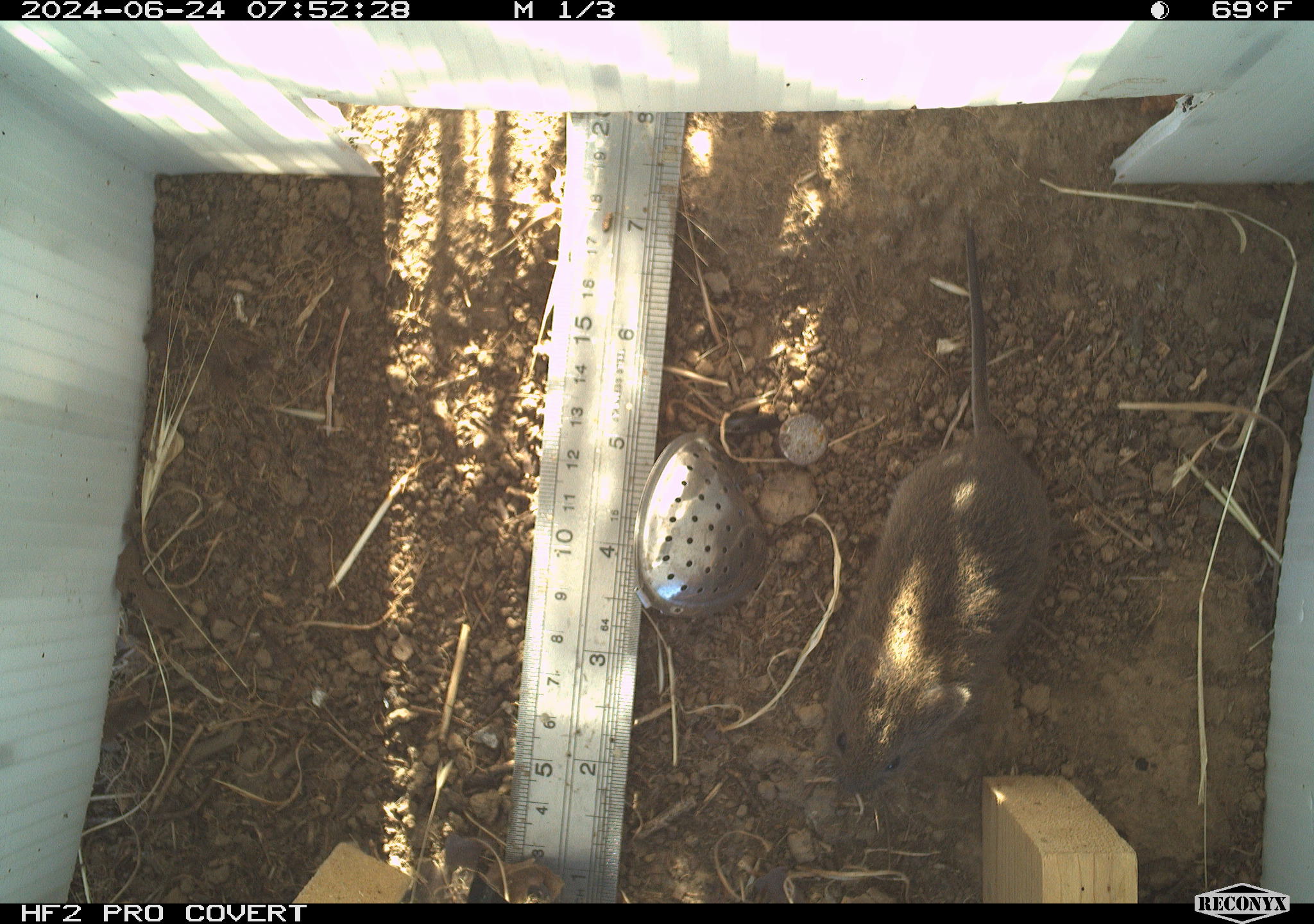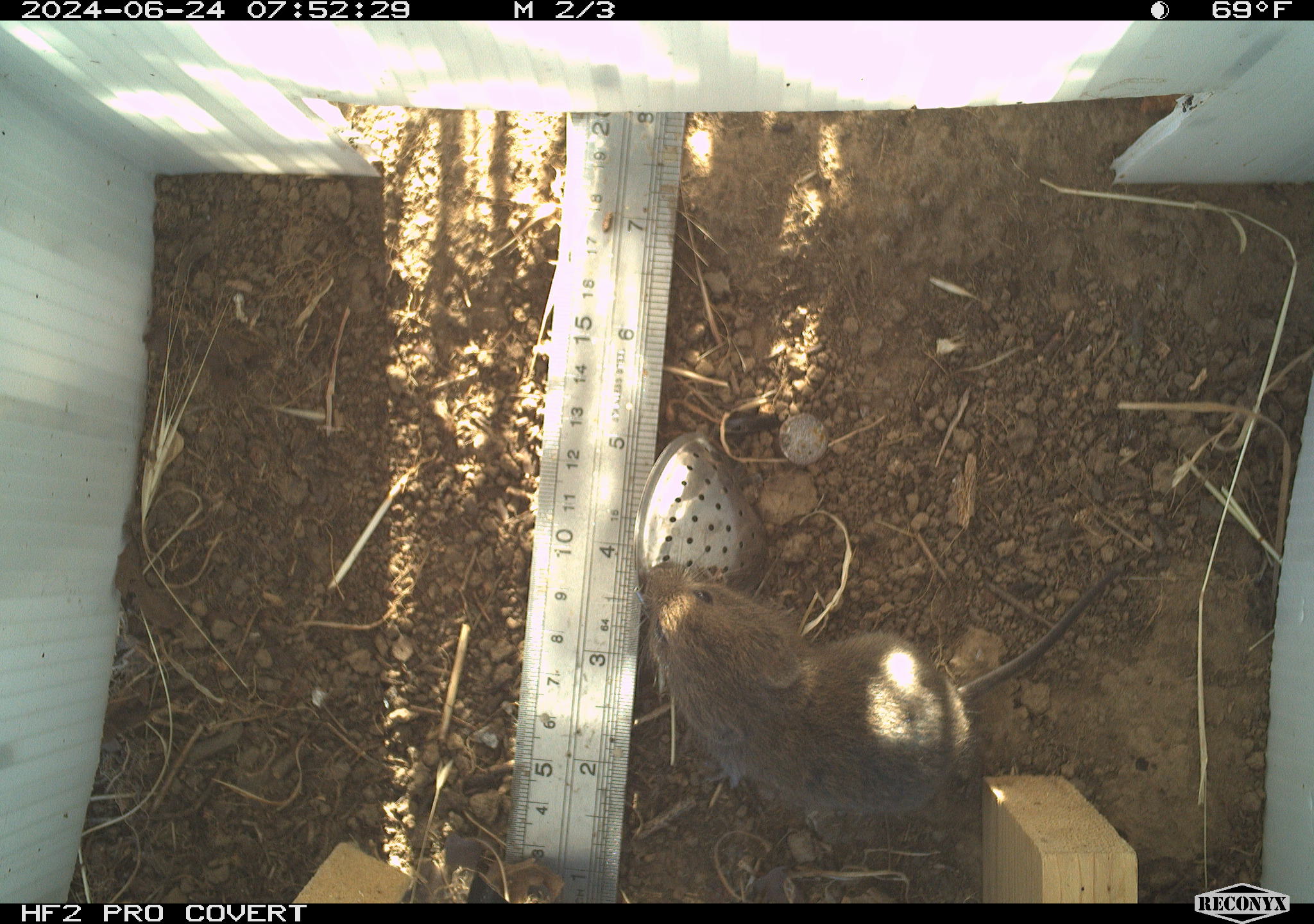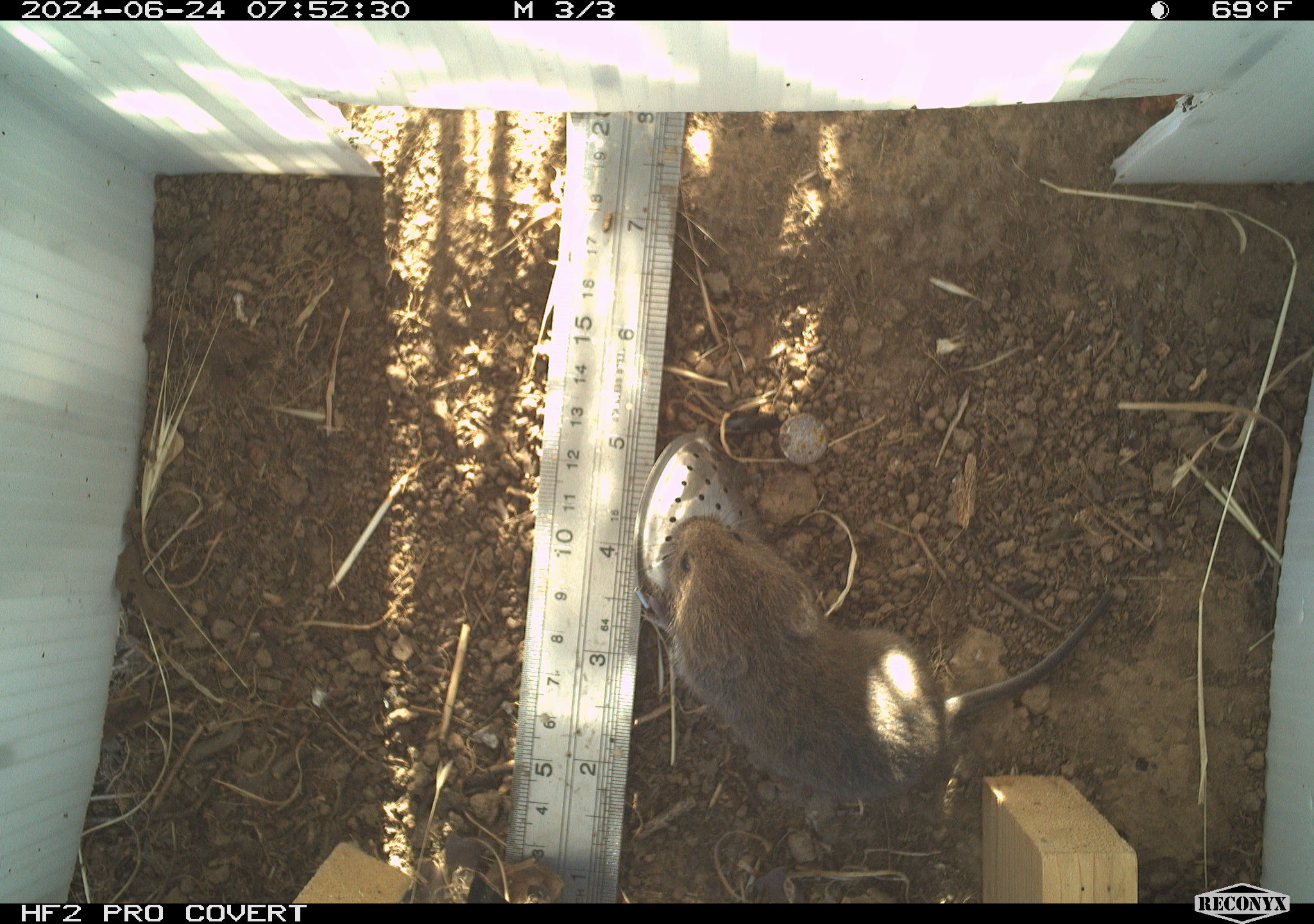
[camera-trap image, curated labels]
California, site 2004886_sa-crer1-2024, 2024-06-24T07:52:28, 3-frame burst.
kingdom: Animalia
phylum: Chordata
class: Mammalia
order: Rodentia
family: Cricetidae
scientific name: Arvicolinae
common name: voles, lemmings, and muskrats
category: arvicolinae subfamily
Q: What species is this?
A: Arvicolinae subfamily (voles, lemmings, and muskrats) (Arvicolinae).